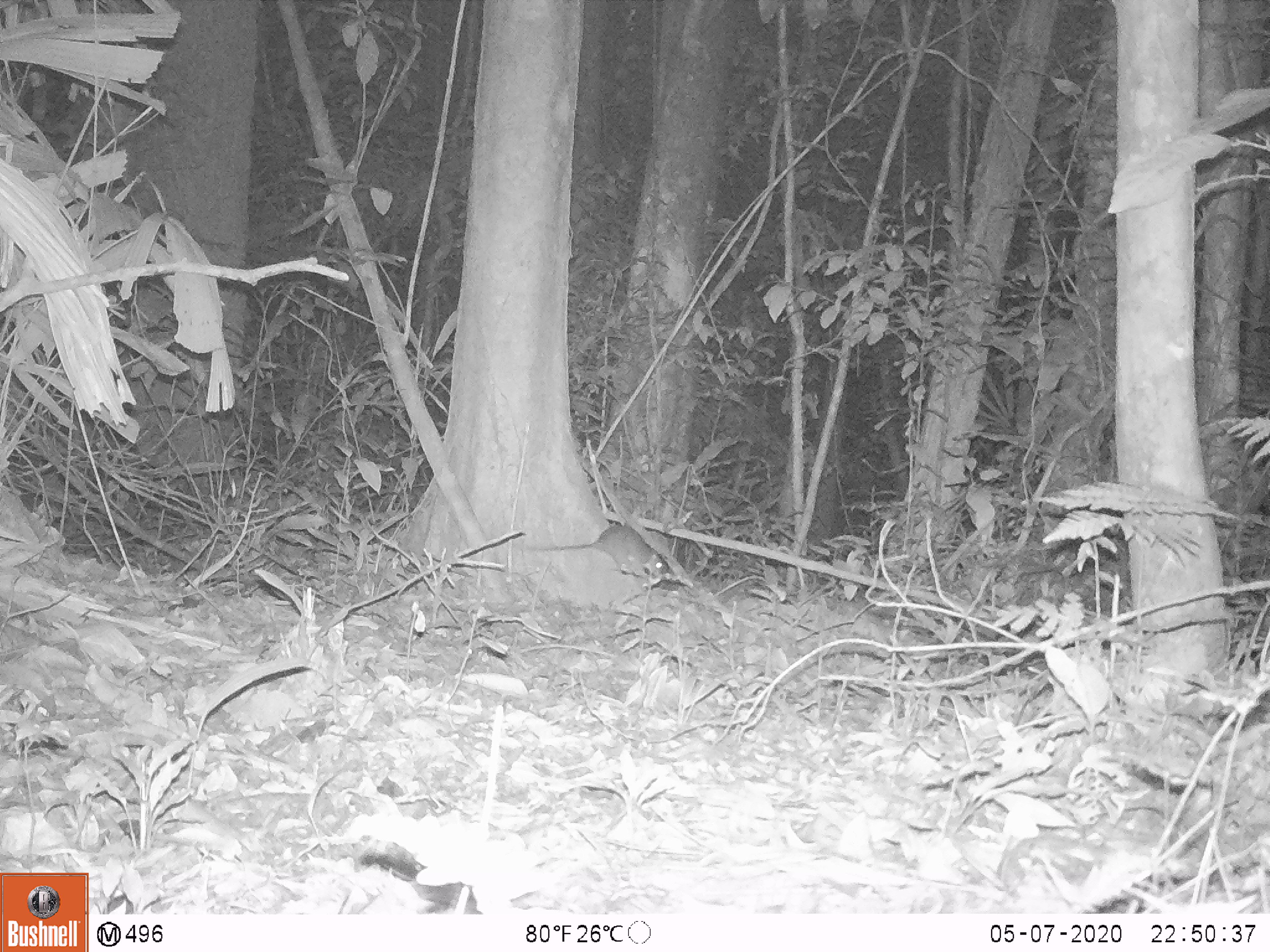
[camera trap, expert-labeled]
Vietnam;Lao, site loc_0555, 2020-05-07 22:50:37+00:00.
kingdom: Animalia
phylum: Chordata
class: Mammalia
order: Rodentia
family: Muridae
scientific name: Muridae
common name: old-world mice and rats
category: unidentified murid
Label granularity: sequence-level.